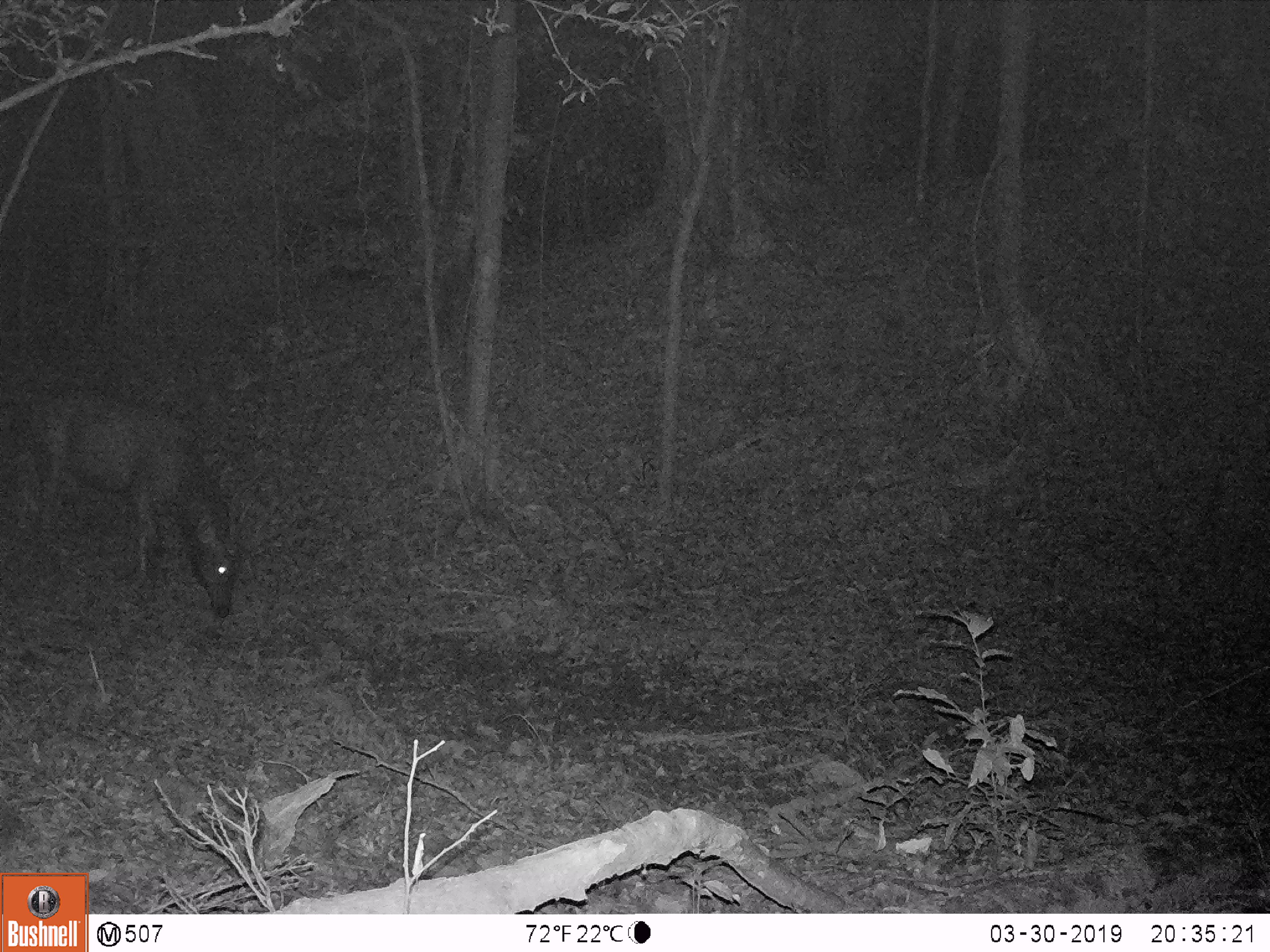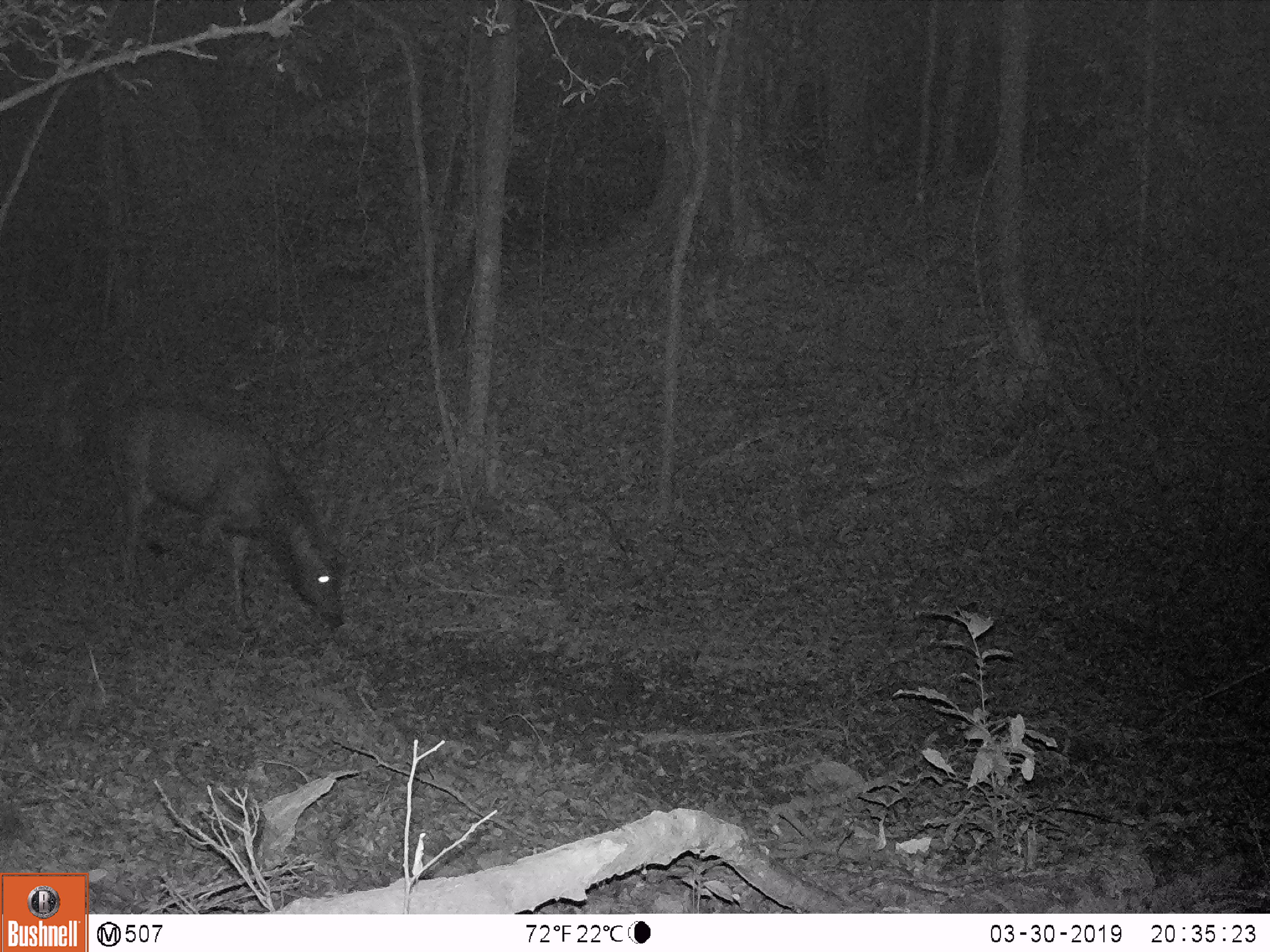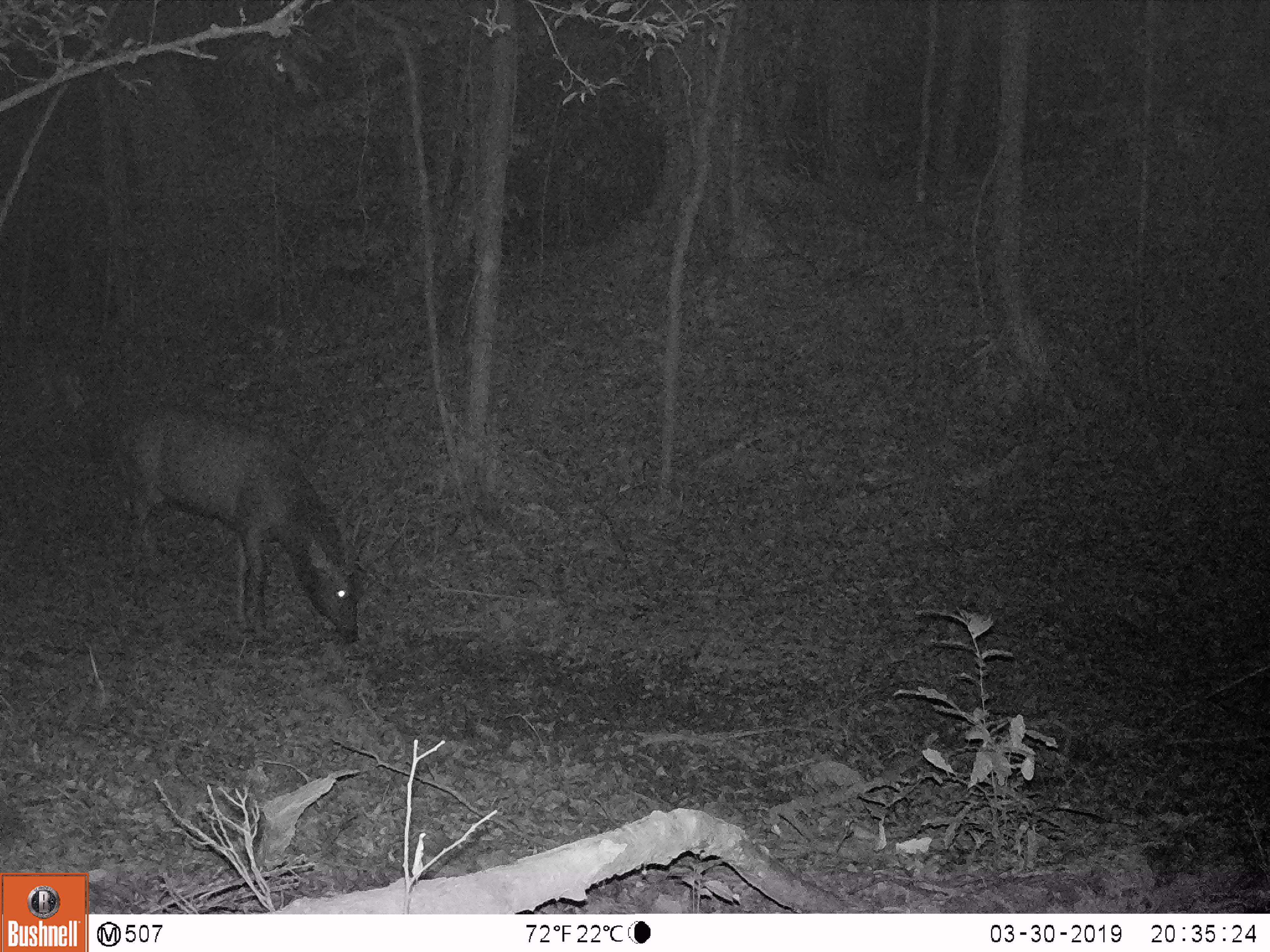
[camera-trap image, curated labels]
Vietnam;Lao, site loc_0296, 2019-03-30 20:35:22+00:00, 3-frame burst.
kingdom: Animalia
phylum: Chordata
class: Mammalia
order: Artiodactyla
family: Cervidae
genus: Rusa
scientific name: Rusa unicolor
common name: sambar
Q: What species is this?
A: Sambar (Rusa unicolor).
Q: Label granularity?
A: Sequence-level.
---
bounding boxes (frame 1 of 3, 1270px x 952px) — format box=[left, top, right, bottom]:
sambar: box=[0, 390, 263, 620]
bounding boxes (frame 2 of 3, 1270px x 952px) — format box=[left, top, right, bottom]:
sambar: box=[101, 391, 350, 632]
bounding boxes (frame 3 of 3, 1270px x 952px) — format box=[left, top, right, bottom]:
sambar: box=[114, 399, 408, 645]